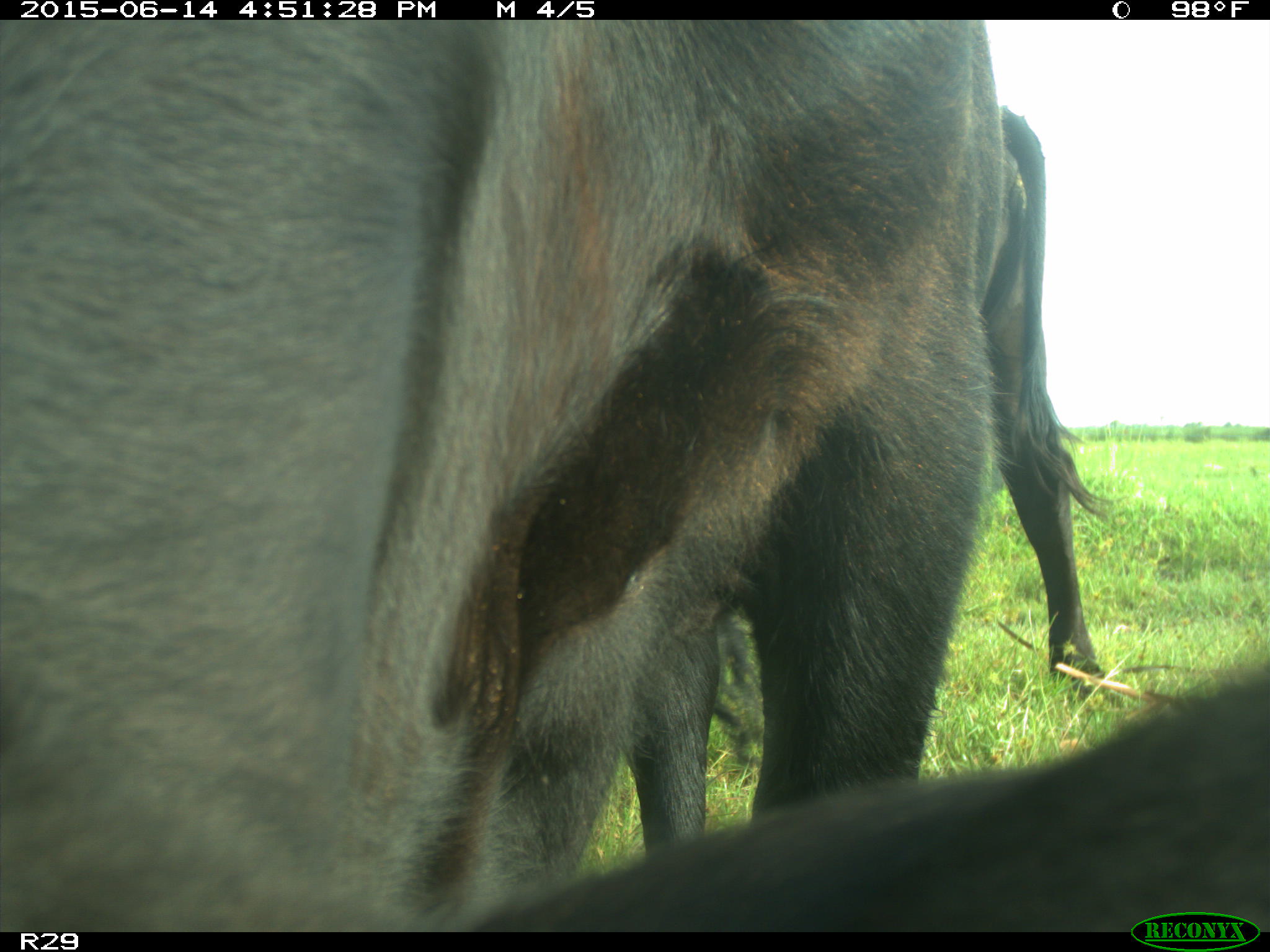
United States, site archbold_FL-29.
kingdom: Animalia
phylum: Chordata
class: Mammalia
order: Artiodactyla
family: Bovidae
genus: Bos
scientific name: Bos taurus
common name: domestic cow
Bos taurus (domestic cow).